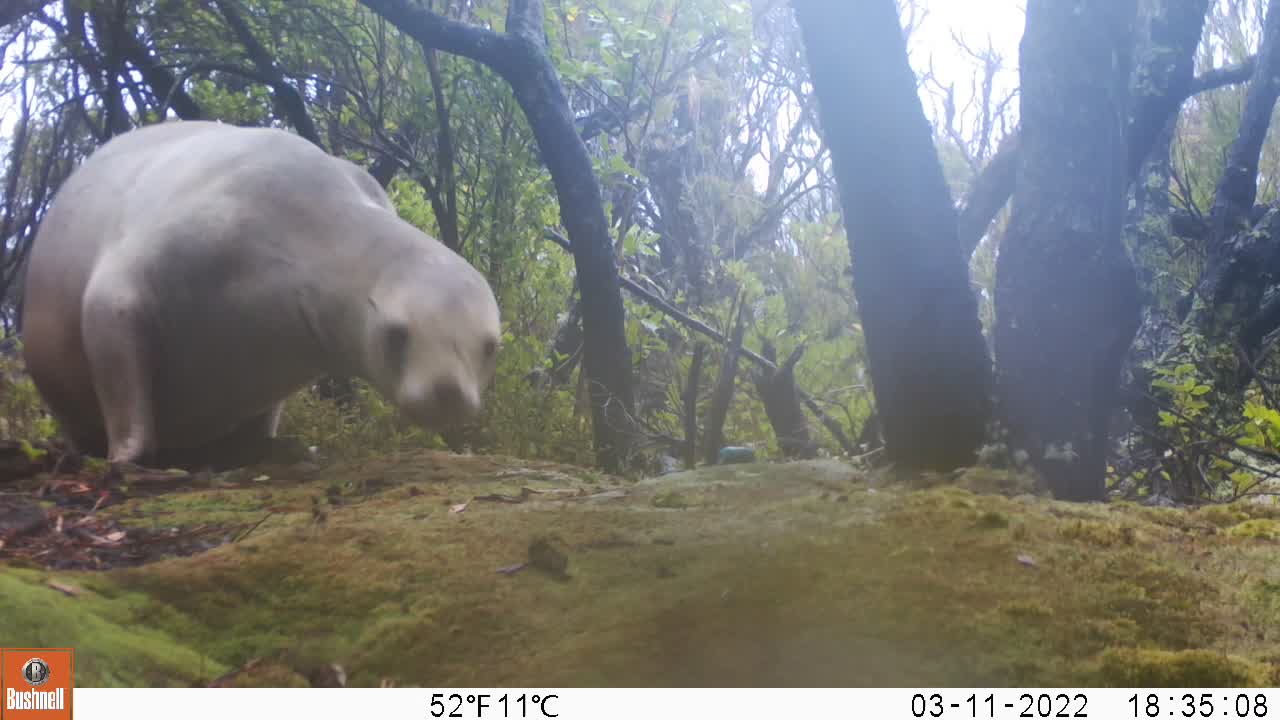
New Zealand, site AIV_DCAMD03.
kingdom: Animalia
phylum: Chordata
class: Mammalia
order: Carnivora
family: Otariidae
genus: Phocarctos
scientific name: Phocarctos hookeri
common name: new zealand sea lion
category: sealion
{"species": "sealion (new zealand sea lion) (Phocarctos hookeri)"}